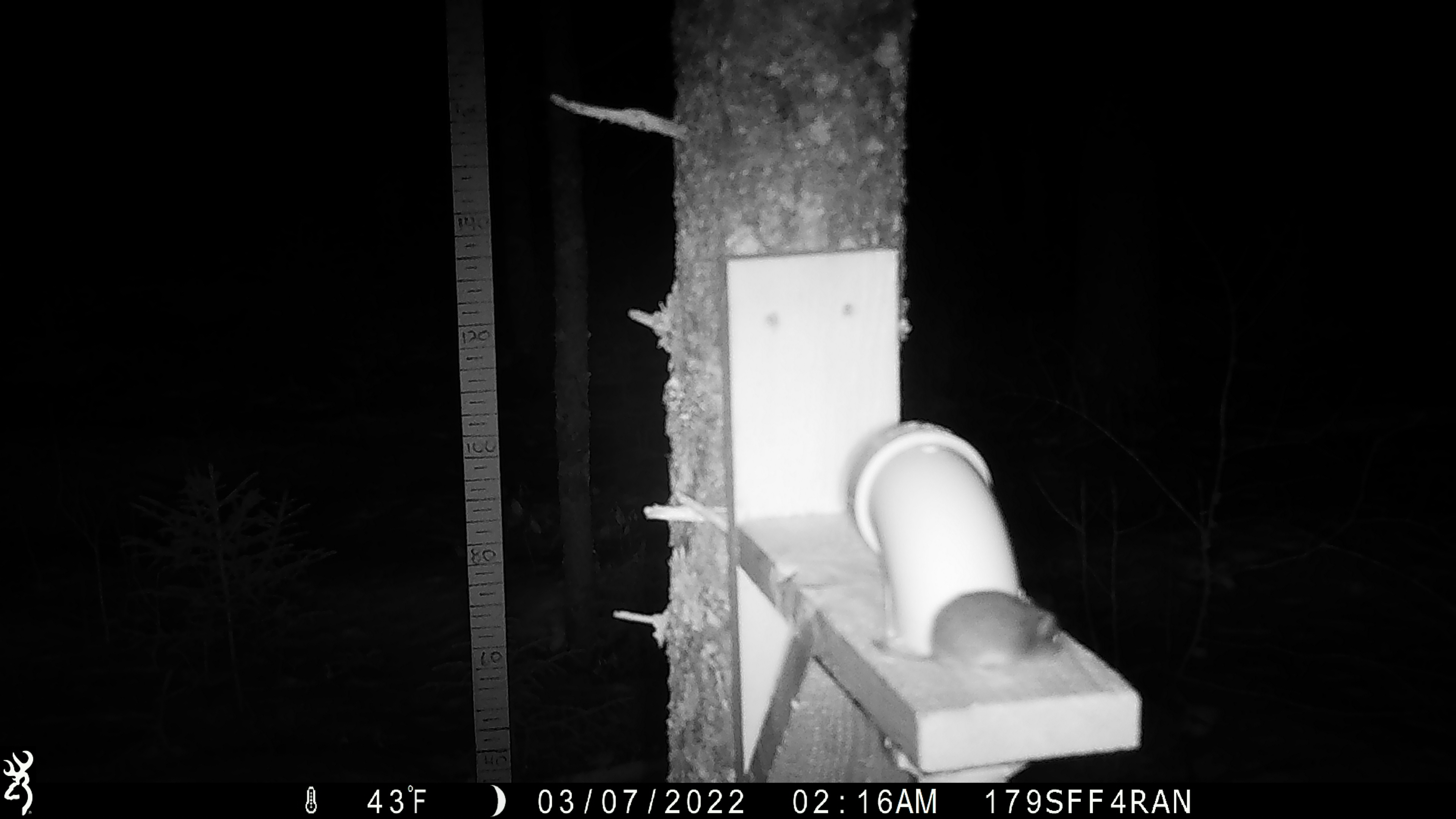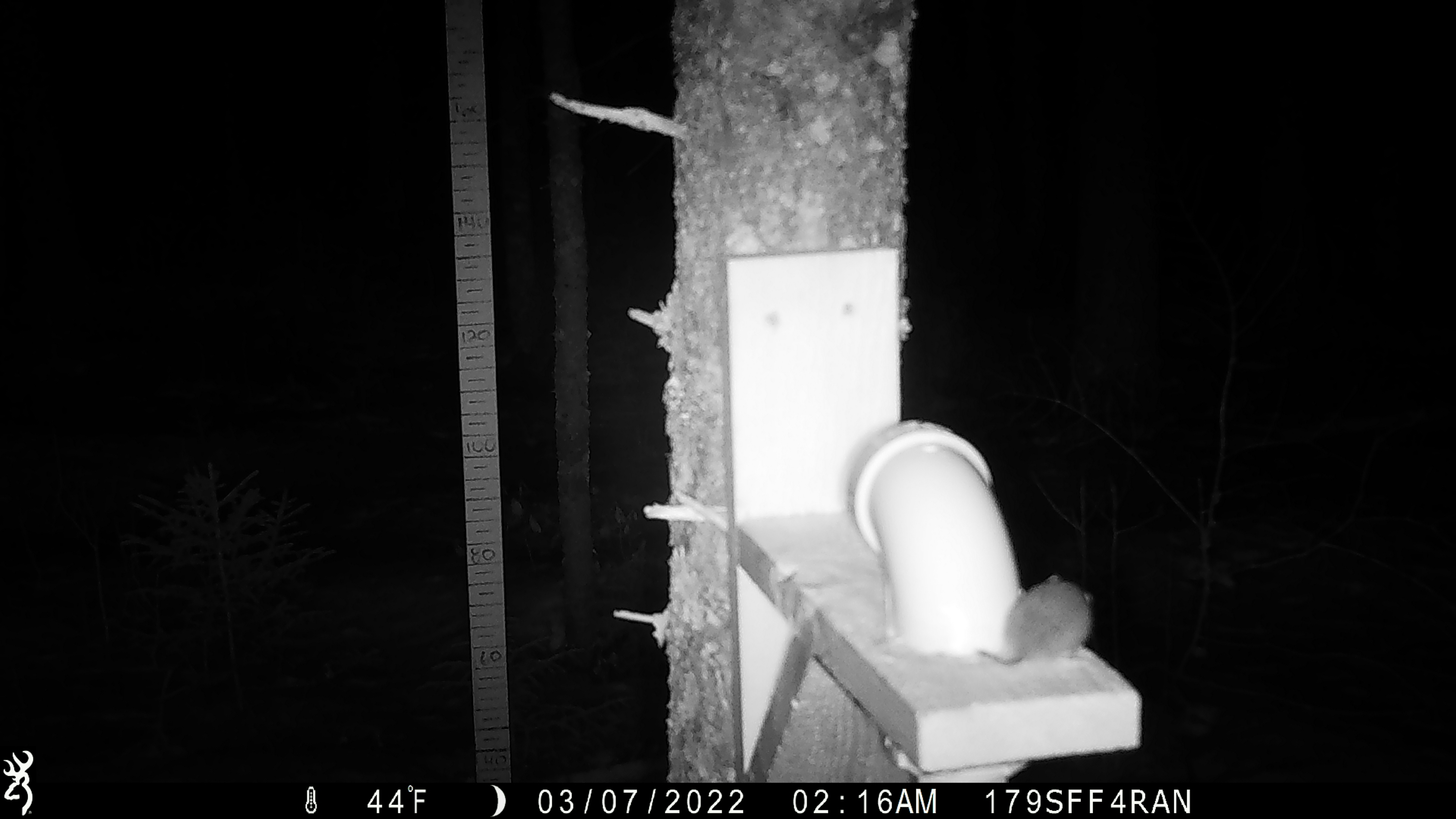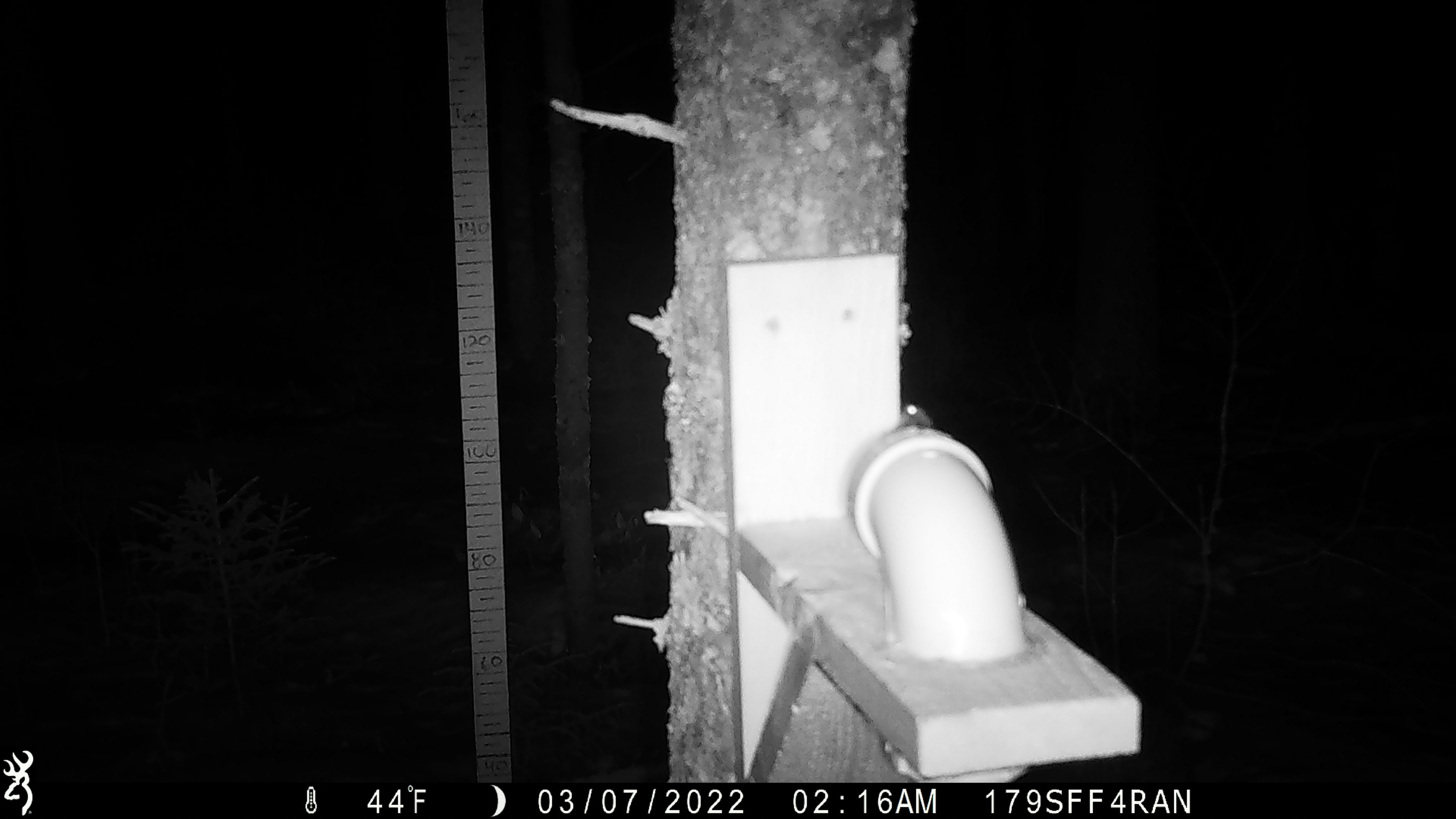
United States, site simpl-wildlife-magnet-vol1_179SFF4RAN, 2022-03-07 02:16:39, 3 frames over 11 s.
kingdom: Animalia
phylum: Chordata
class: Mammalia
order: Rodentia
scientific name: Rodentia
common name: mouse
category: mouse sp.